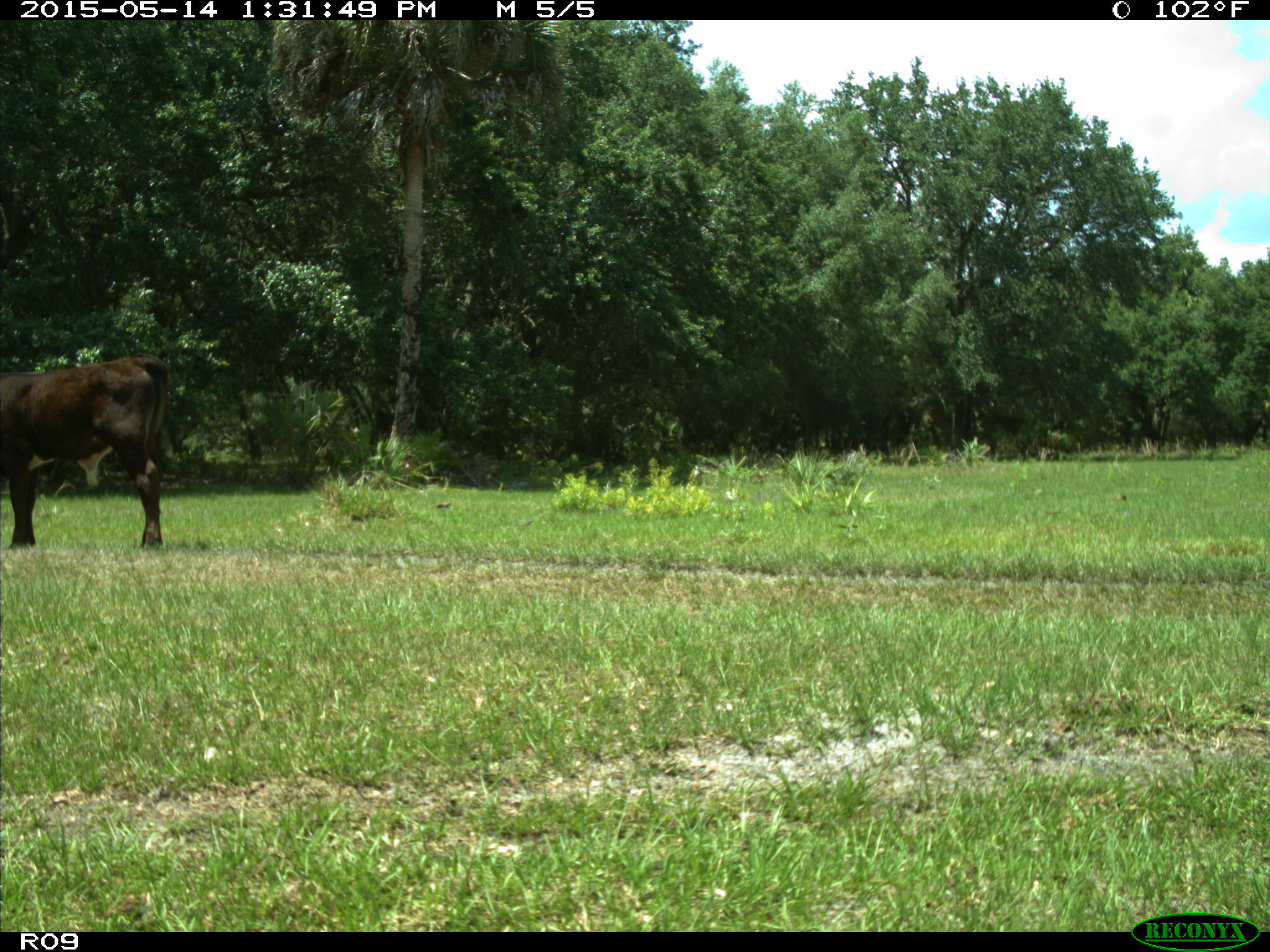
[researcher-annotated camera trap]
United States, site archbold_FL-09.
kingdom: Animalia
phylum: Chordata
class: Mammalia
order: Artiodactyla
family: Bovidae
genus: Bos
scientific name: Bos taurus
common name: domestic cow